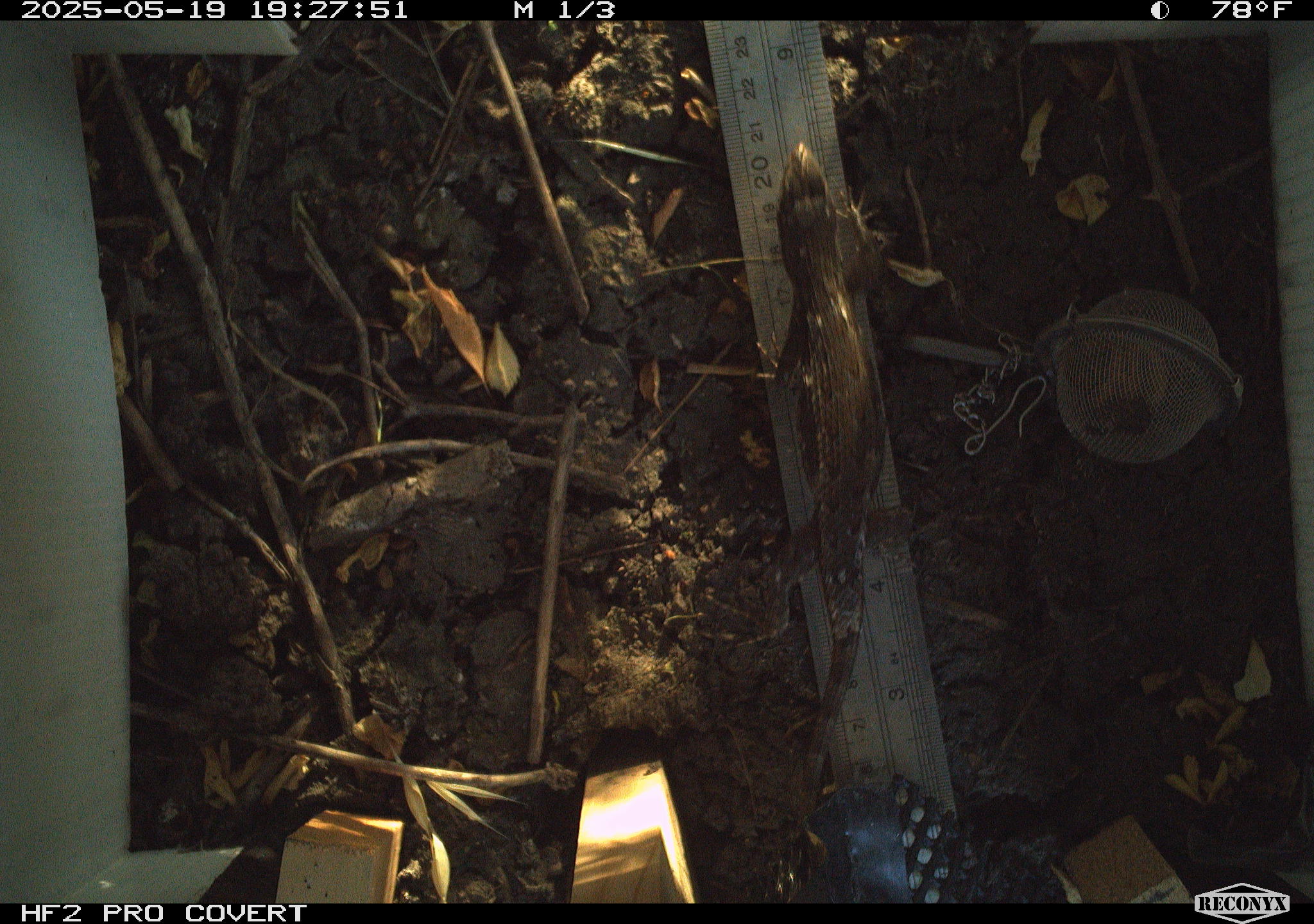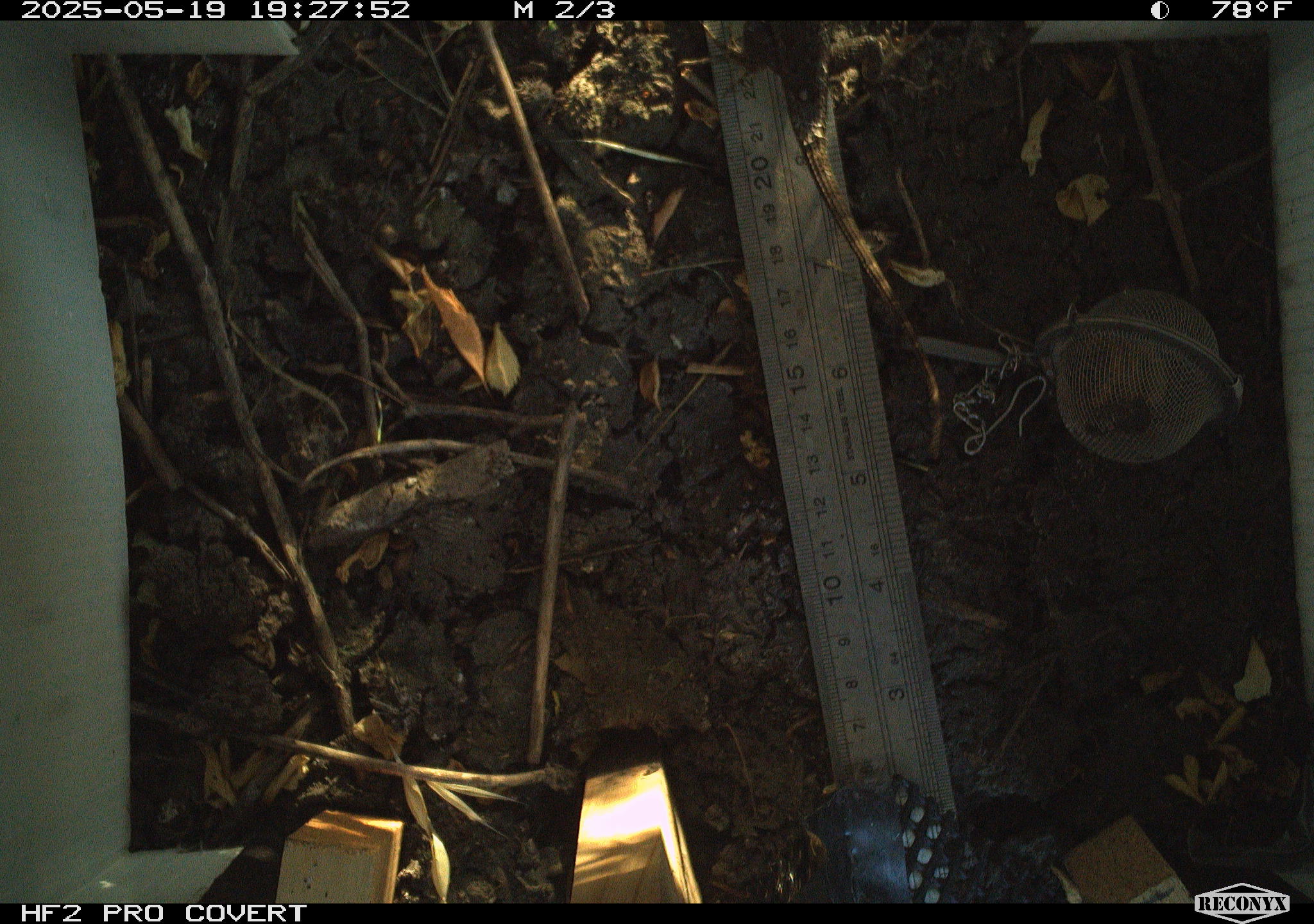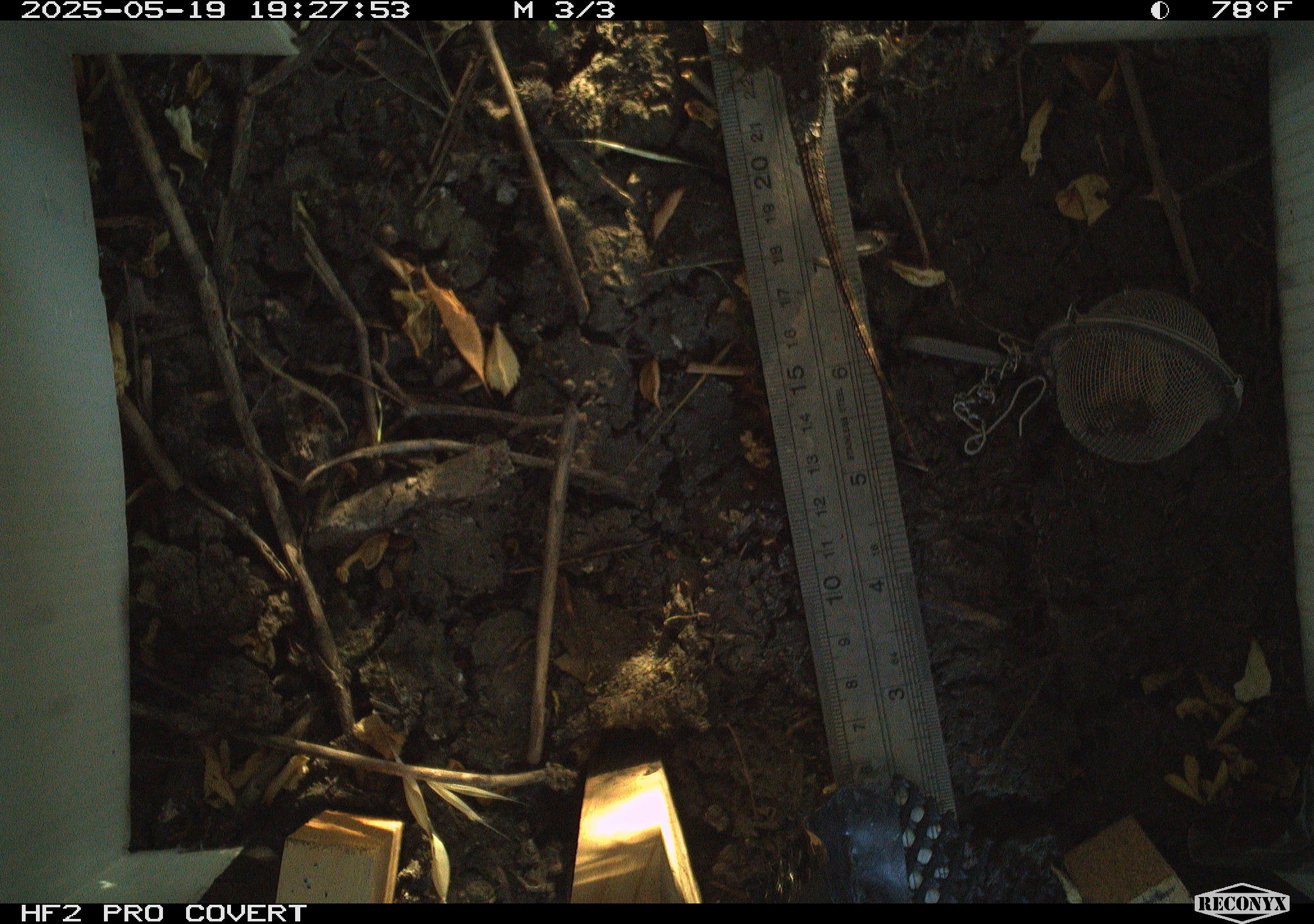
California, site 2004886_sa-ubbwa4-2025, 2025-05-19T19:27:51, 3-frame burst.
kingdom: Animalia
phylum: Chordata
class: Reptilia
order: Squamata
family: Phrynosomatidae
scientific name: Phrynosomatidae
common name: north american spiny lizards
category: sceloporus/uta species